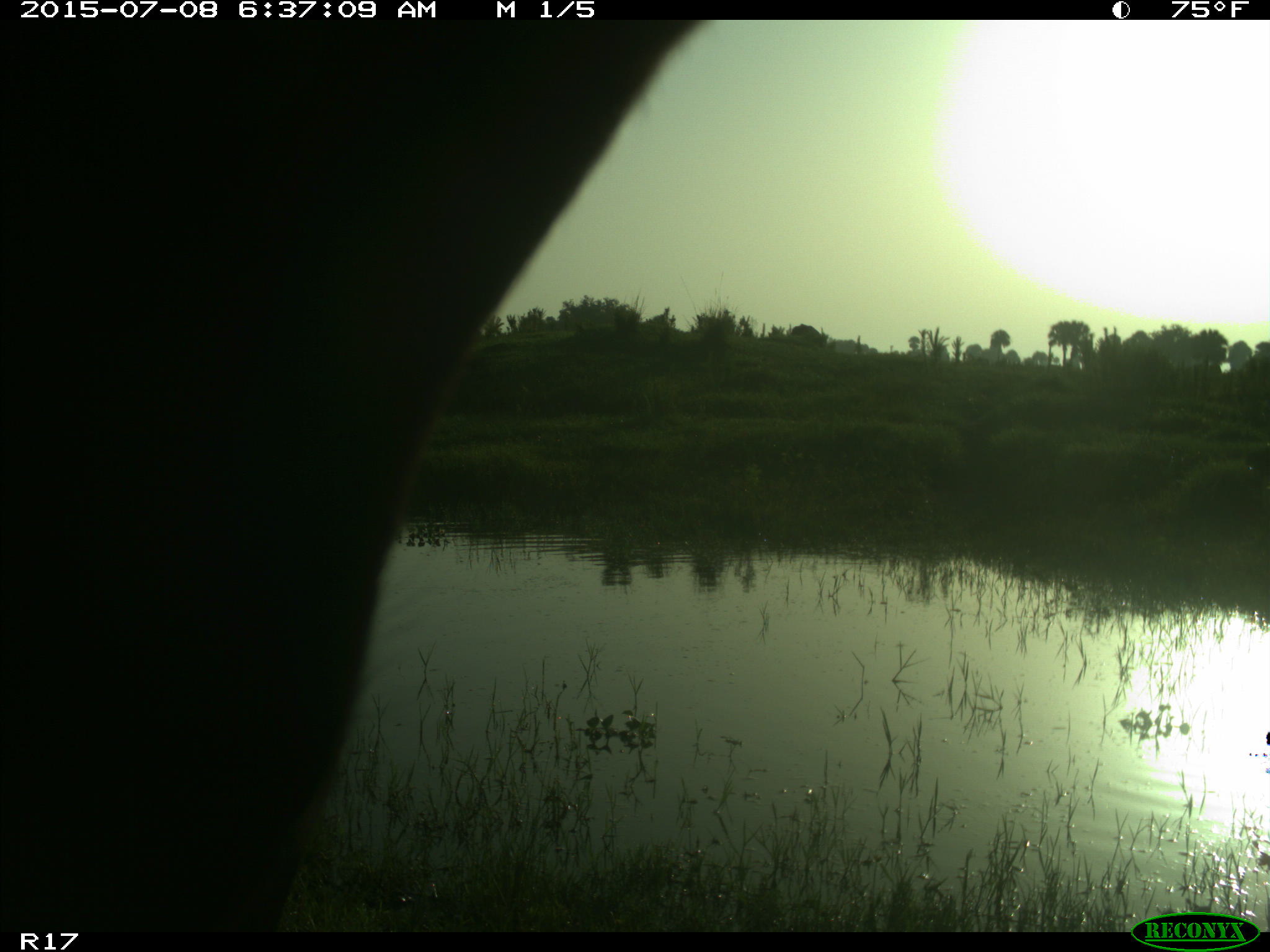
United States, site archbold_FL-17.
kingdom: Animalia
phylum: Chordata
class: Mammalia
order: Artiodactyla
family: Bovidae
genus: Bos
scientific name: Bos taurus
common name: domestic cow